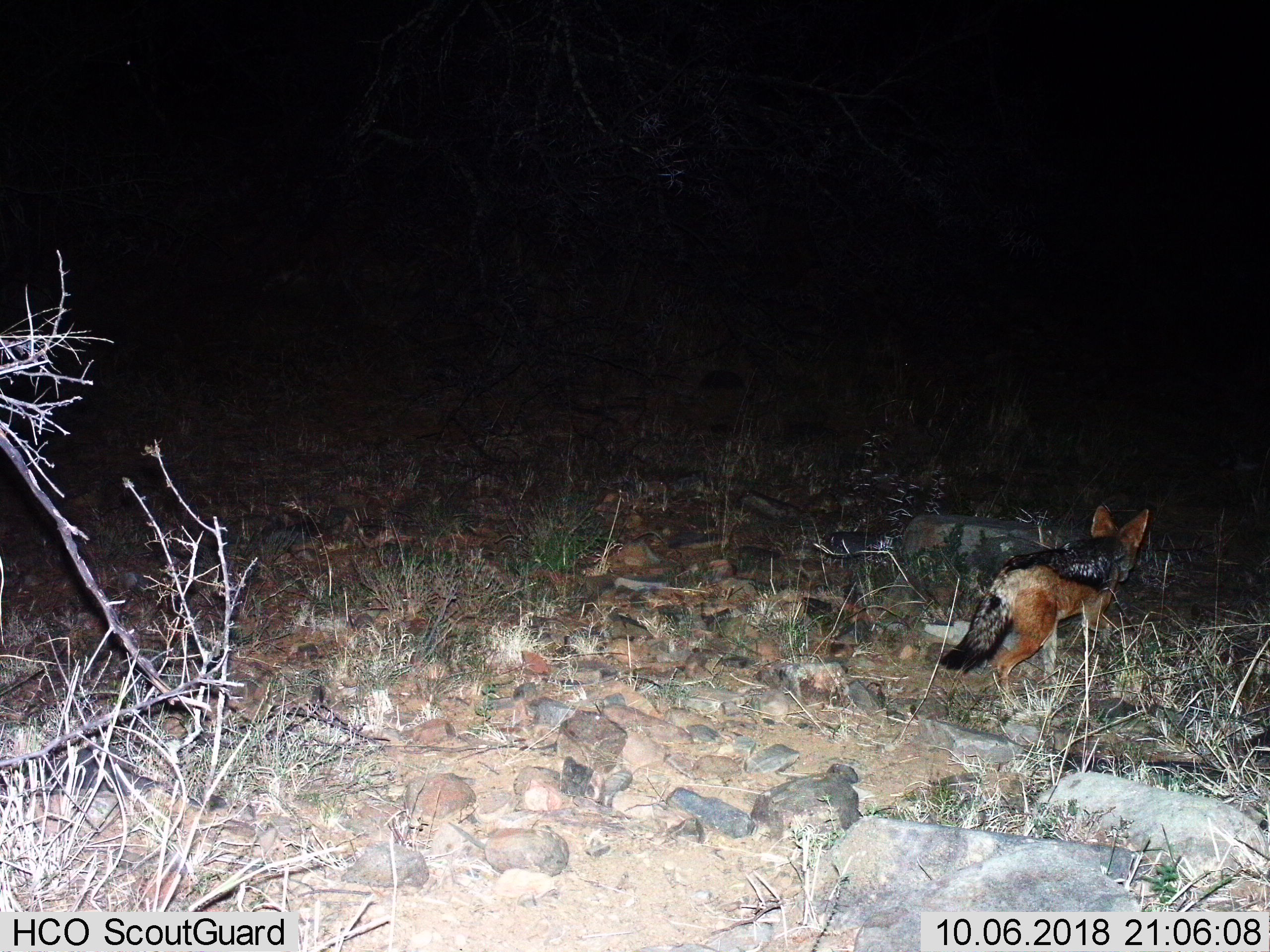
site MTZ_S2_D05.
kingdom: Animalia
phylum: Chordata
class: Mammalia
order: Carnivora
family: Canidae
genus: Lupulella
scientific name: Lupulella mesomelas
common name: black-backed jackal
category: jackalblackbacked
Jackalblackbacked (black-backed jackal) (Lupulella mesomelas), count 1. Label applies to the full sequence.